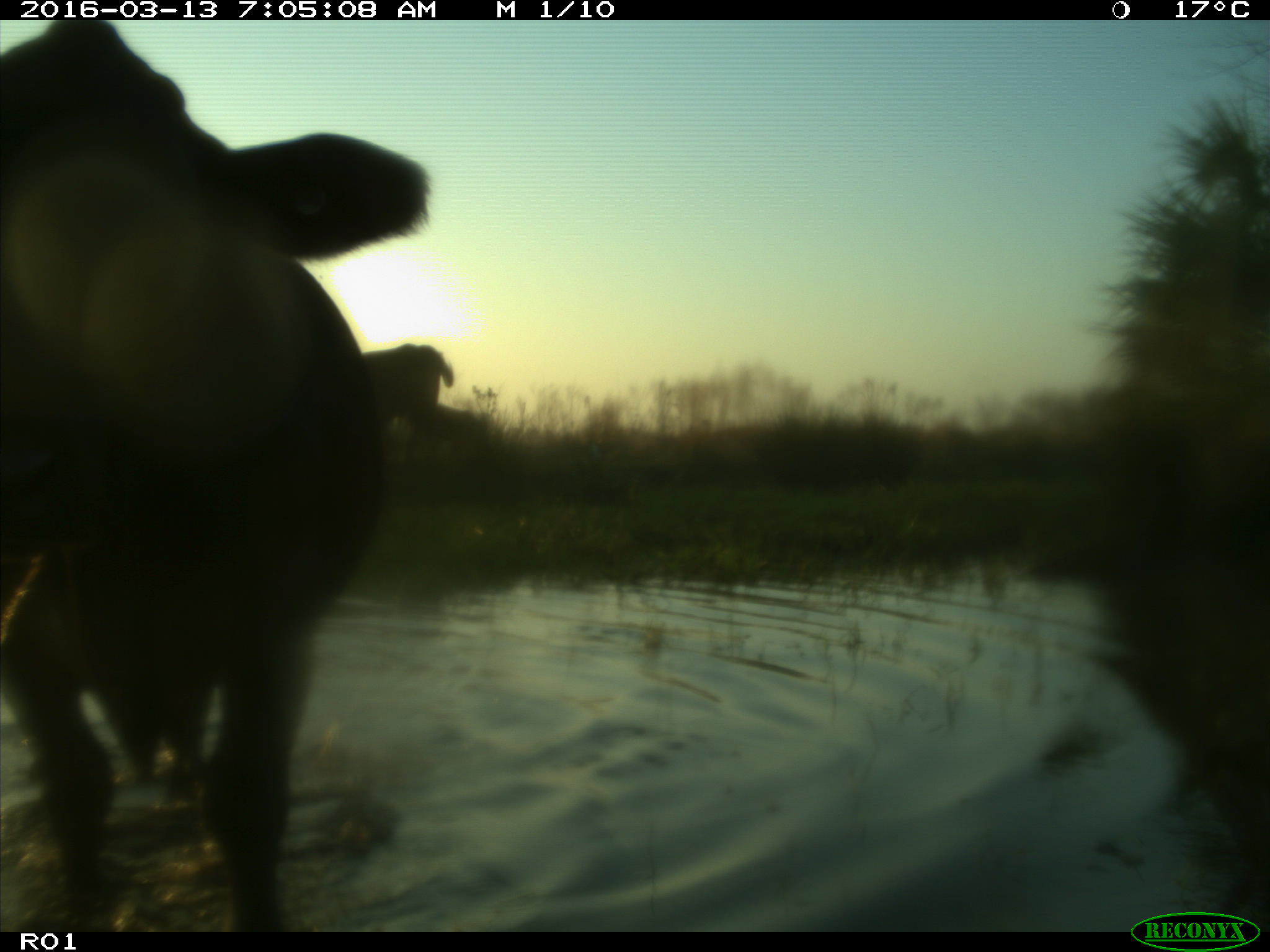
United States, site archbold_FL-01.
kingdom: Animalia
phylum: Chordata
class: Mammalia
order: Artiodactyla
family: Bovidae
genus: Bos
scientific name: Bos taurus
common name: domestic cow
Bos taurus (domestic cow).